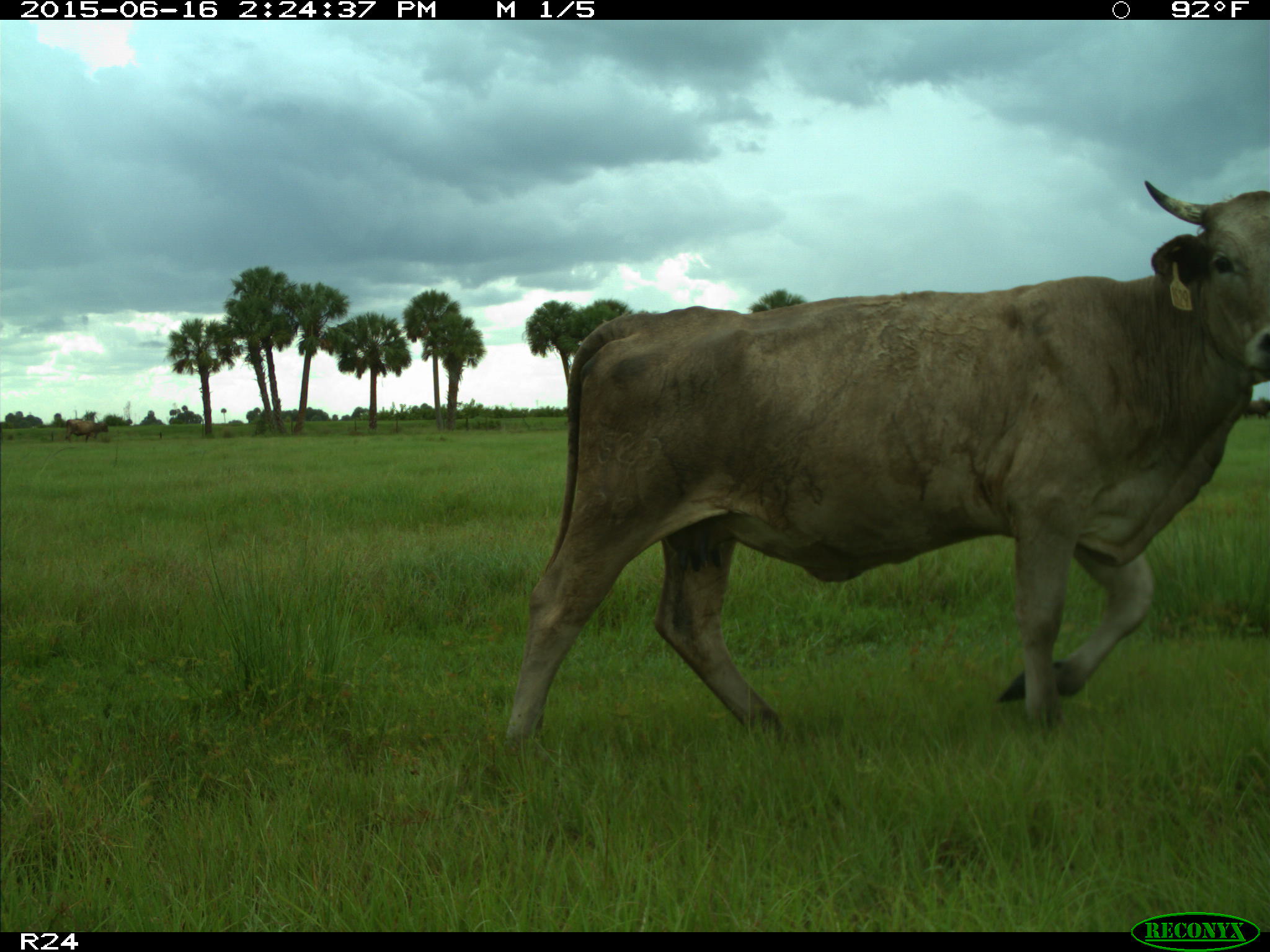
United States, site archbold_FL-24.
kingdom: Animalia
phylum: Chordata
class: Mammalia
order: Artiodactyla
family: Bovidae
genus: Bos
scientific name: Bos taurus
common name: domestic cow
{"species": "Bos taurus (domestic cow)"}